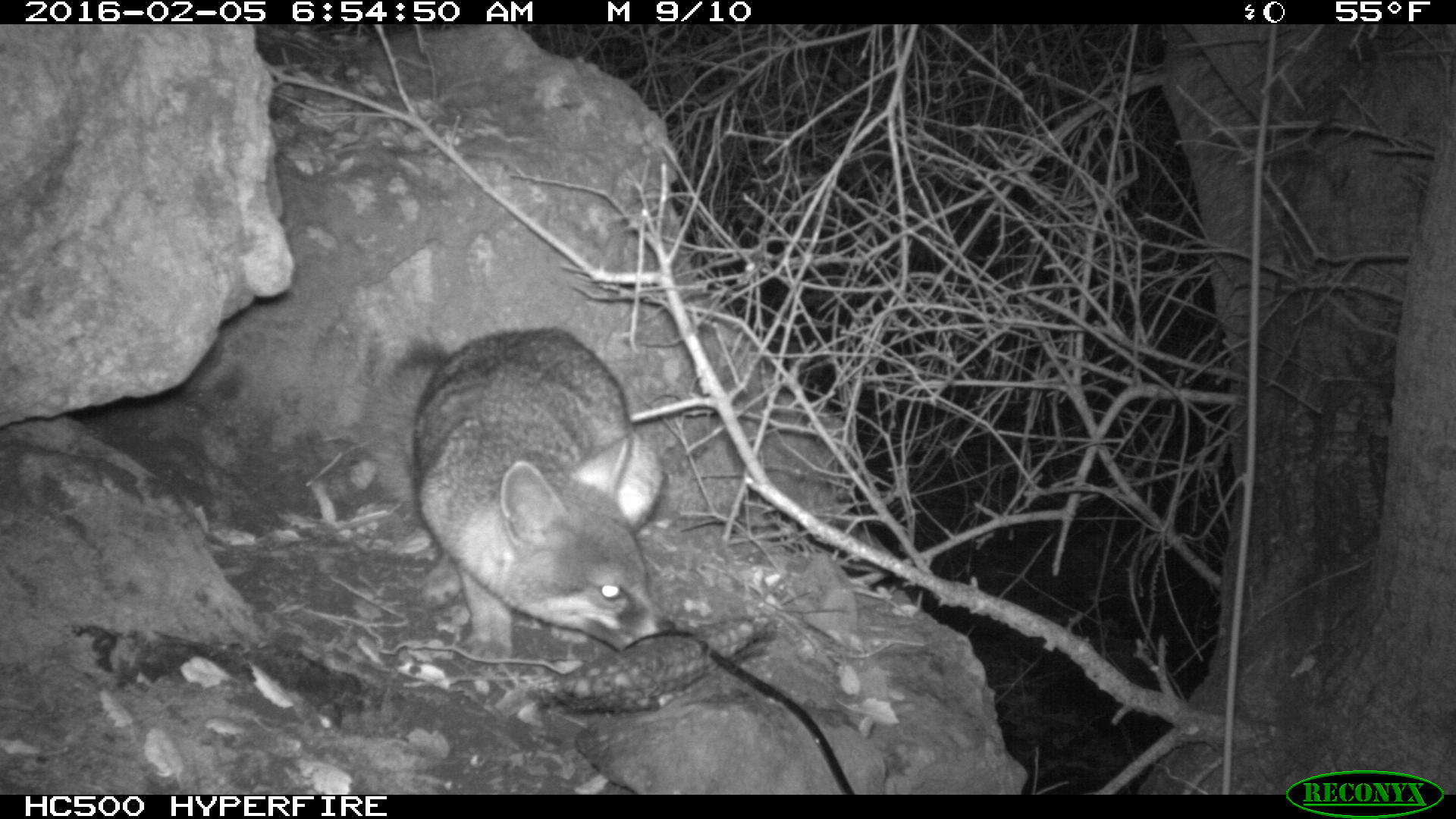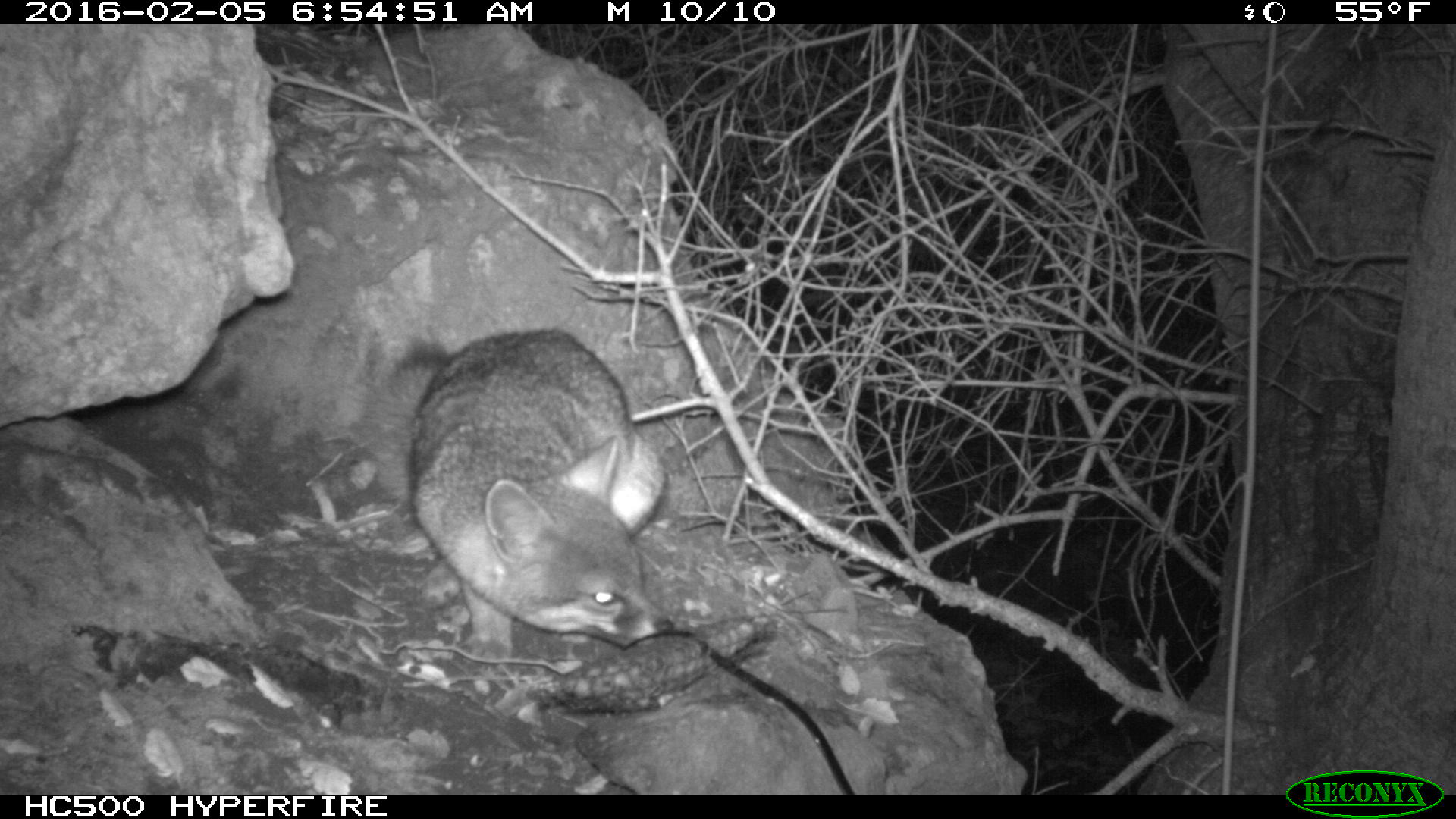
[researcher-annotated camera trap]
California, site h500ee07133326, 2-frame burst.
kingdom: Animalia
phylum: Chordata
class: Mammalia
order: Carnivora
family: Canidae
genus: Urocyon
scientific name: Urocyon littoralis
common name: island fox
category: fox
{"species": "fox (island fox) (Urocyon littoralis)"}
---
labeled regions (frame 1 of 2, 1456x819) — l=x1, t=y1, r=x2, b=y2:
fox: l=356, t=328, r=675, b=661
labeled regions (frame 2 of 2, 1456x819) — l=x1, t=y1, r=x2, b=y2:
fox: l=360, t=329, r=675, b=661